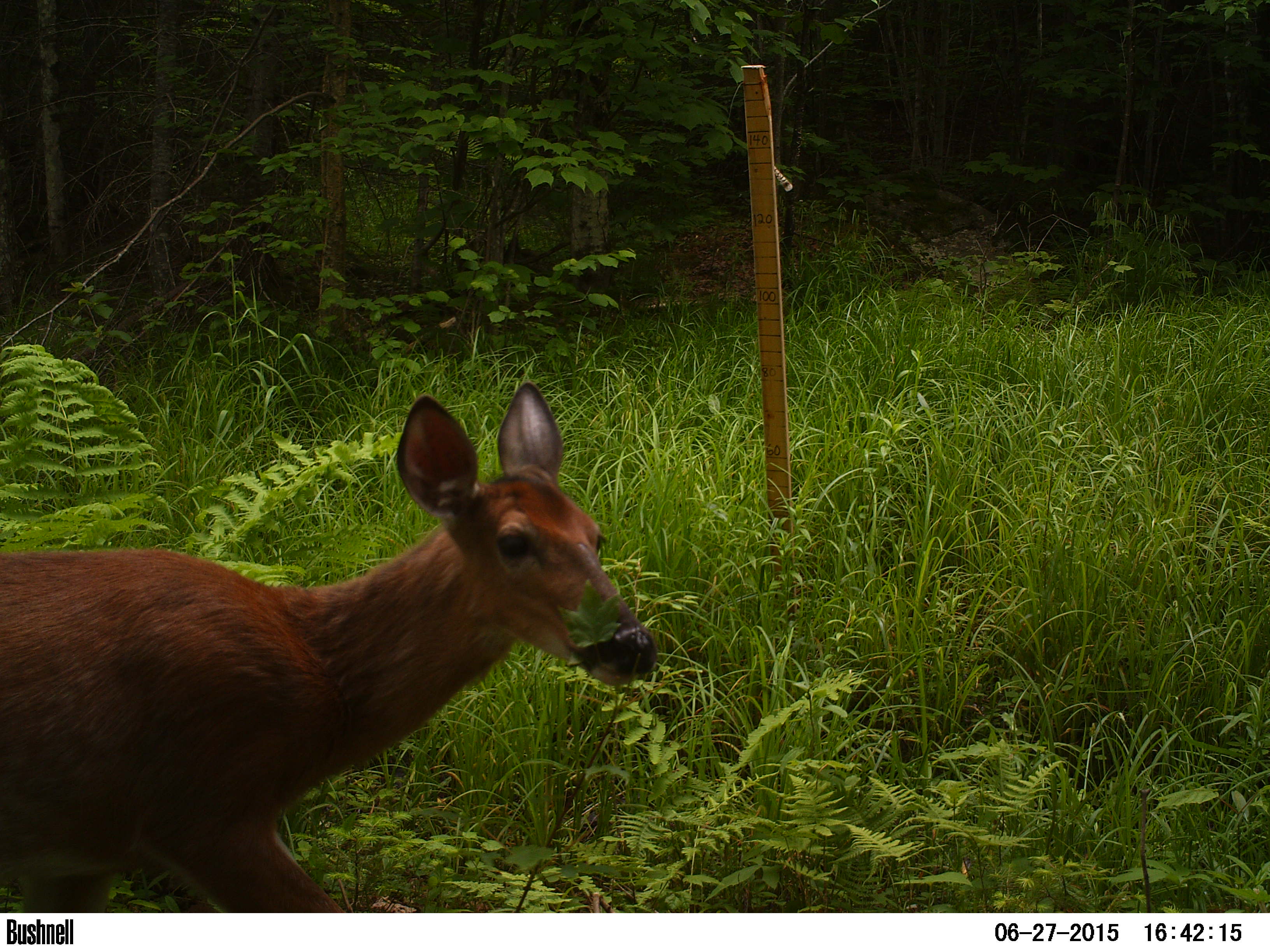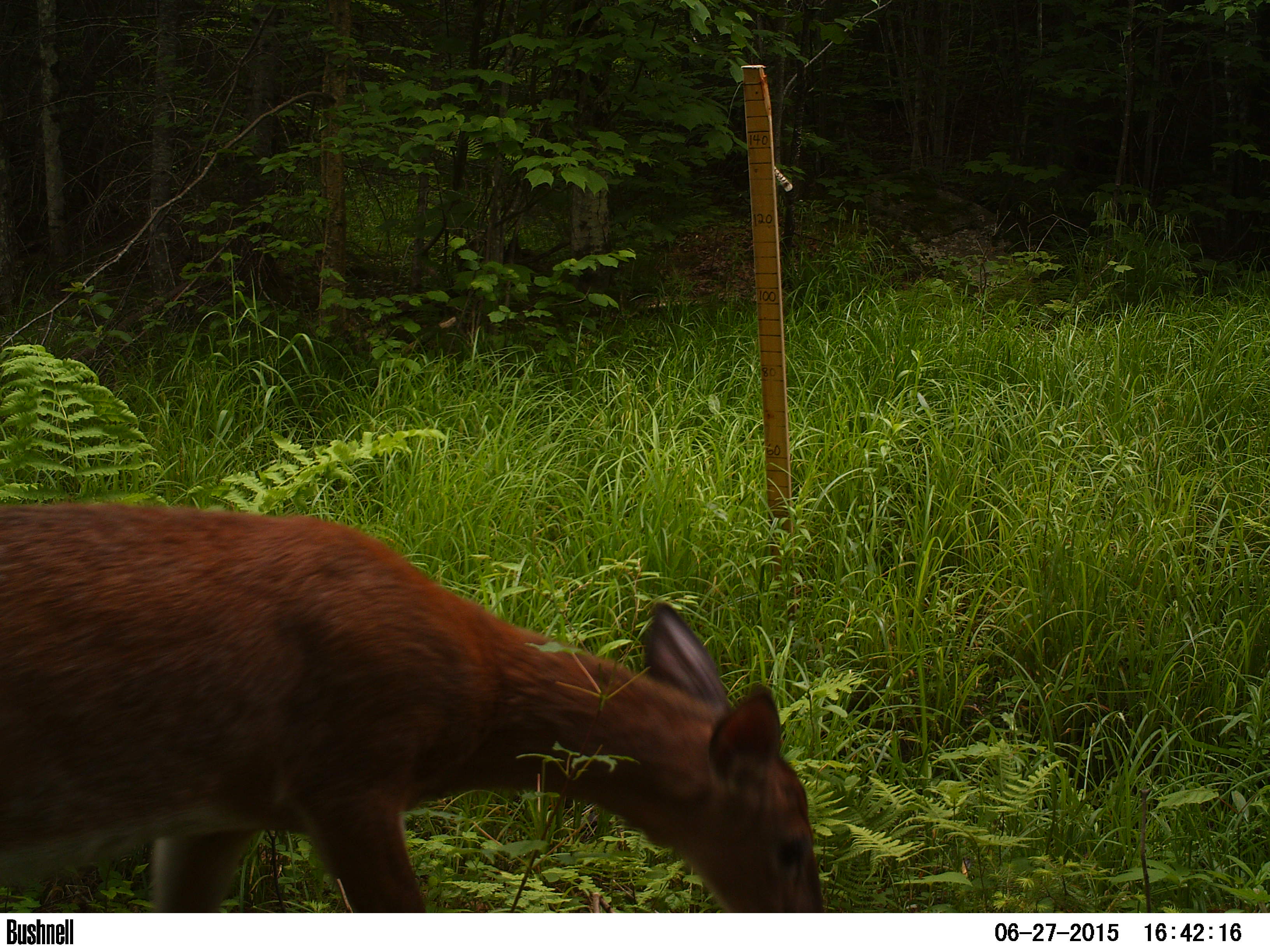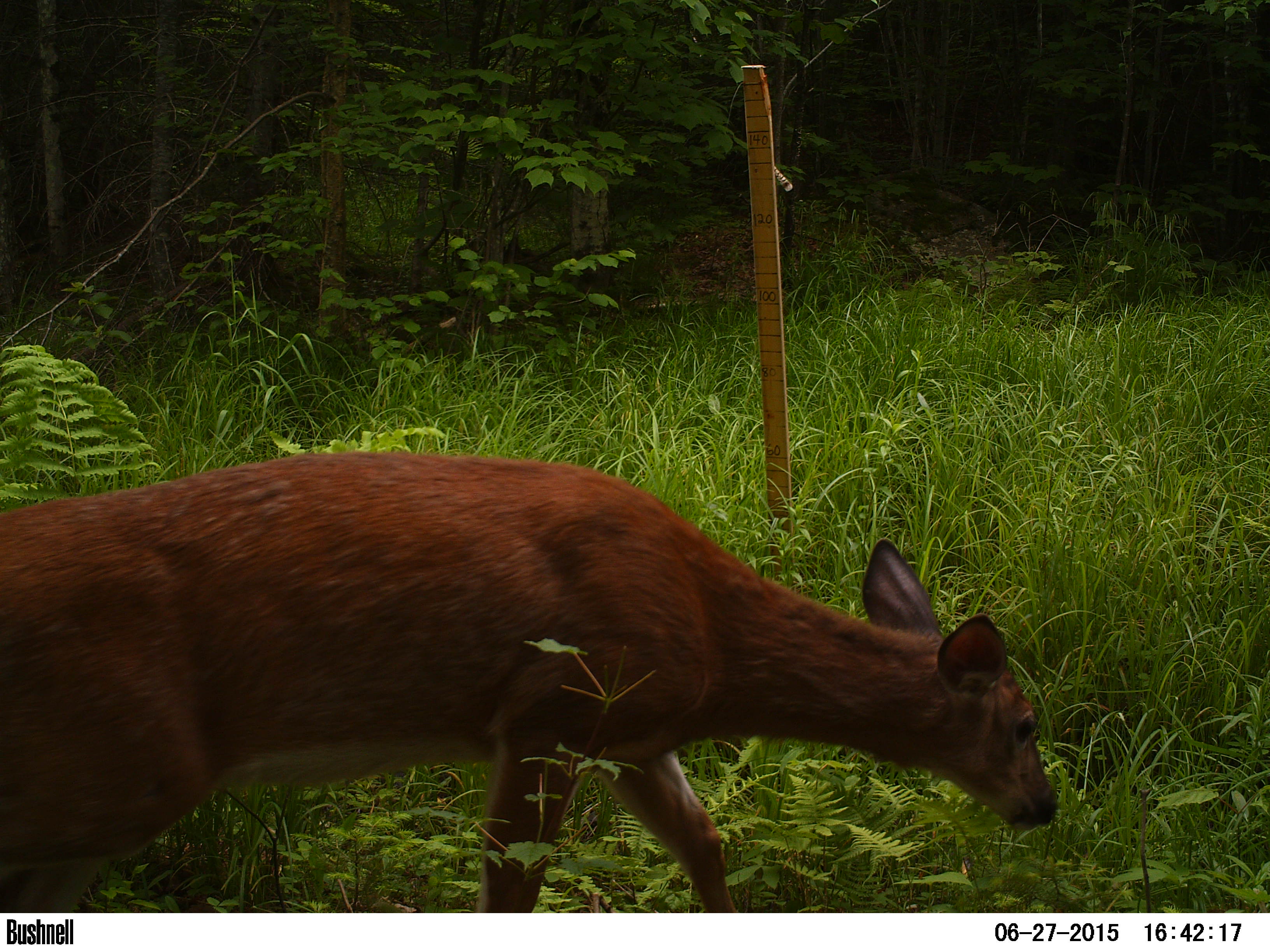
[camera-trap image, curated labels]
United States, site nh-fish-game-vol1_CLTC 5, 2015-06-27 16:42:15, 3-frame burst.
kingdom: Animalia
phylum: Chordata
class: Mammalia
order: Artiodactyla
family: Cervidae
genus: Odocoileus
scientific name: Odocoileus virginianus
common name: white-tailed deer